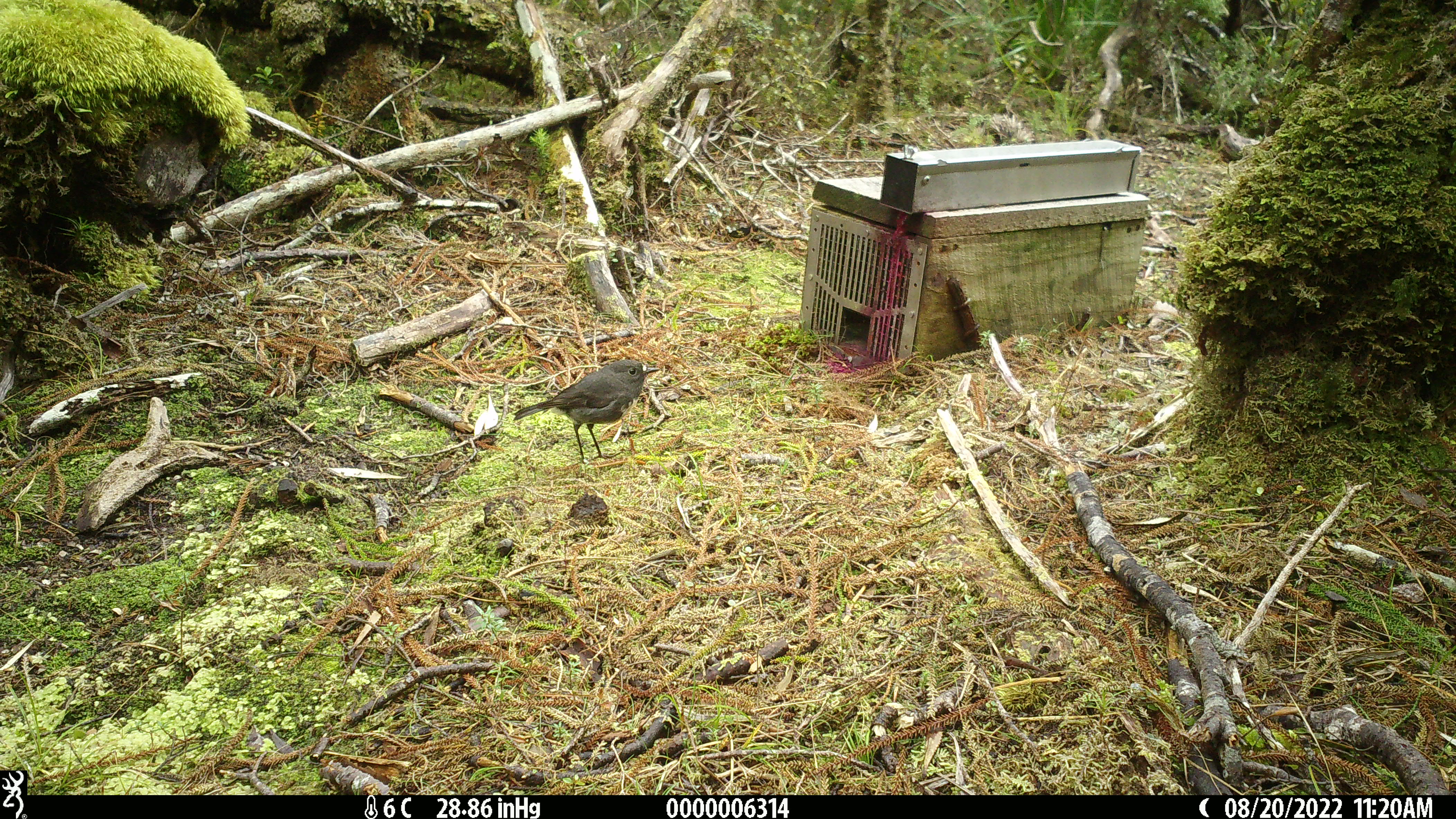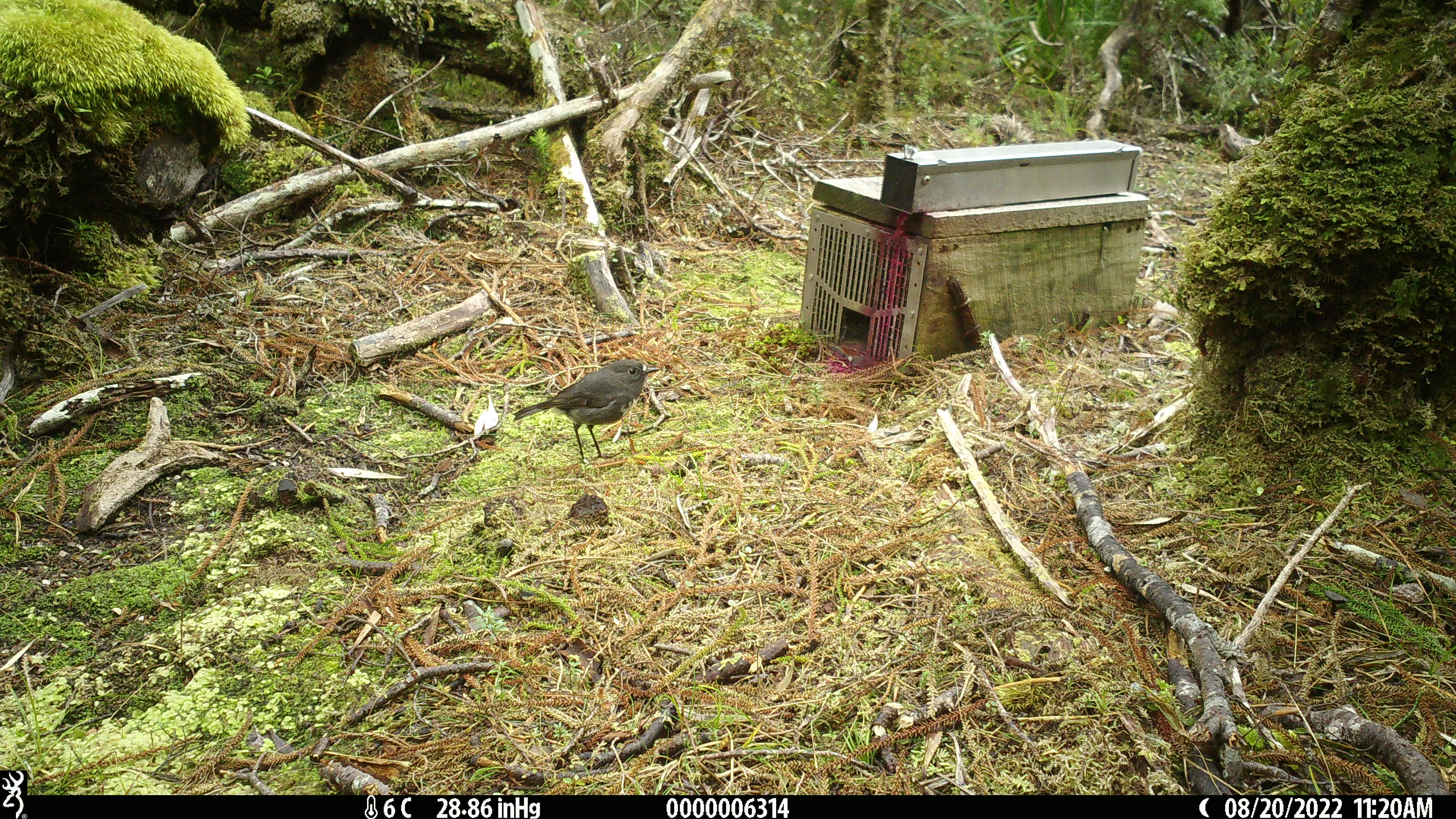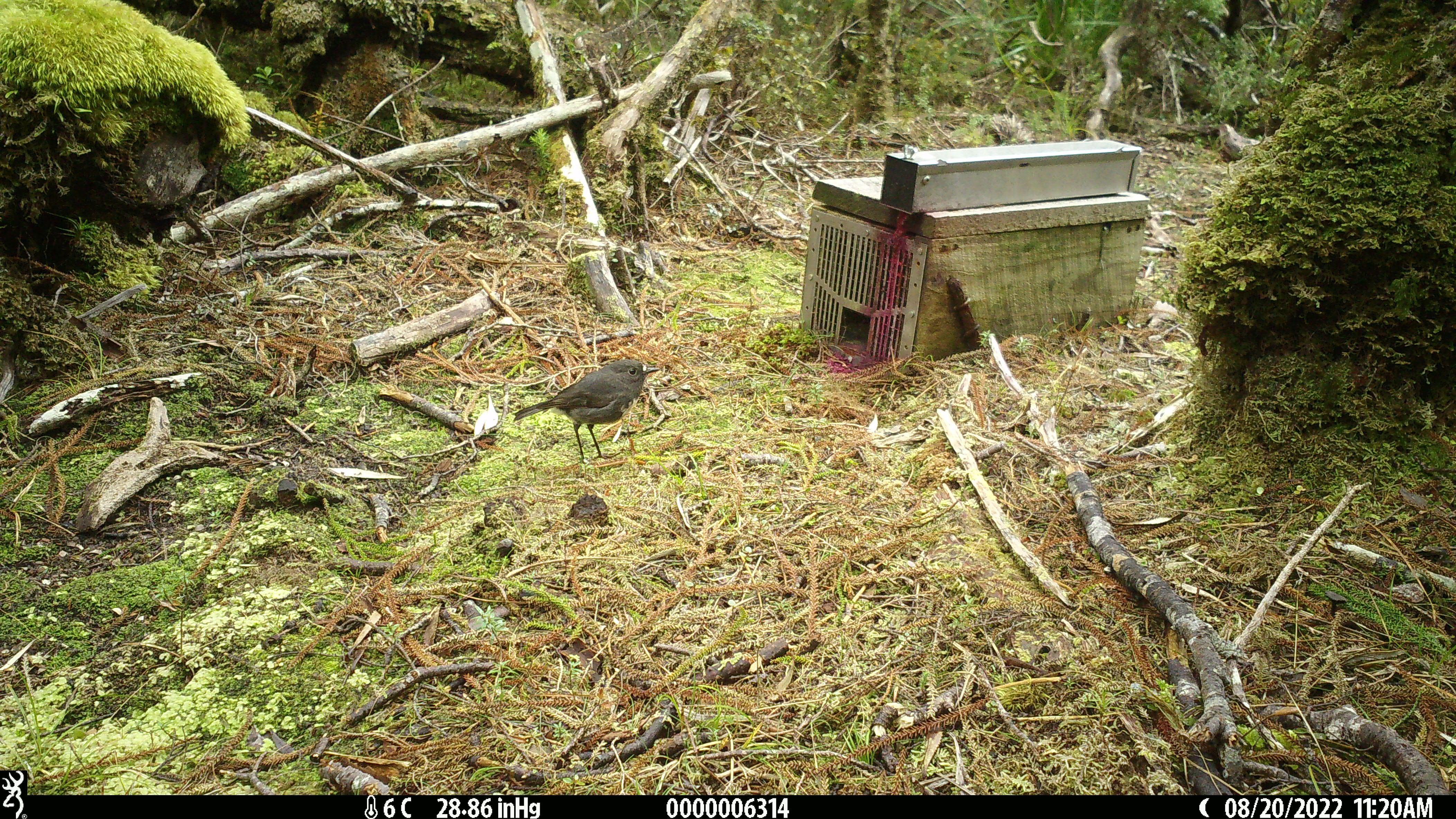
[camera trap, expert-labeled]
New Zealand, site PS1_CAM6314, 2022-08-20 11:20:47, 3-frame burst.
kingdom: Animalia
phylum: Chordata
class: Aves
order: Passeriformes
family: Petroicidae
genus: Petroica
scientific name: Petroica australis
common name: new zealand robin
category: robin